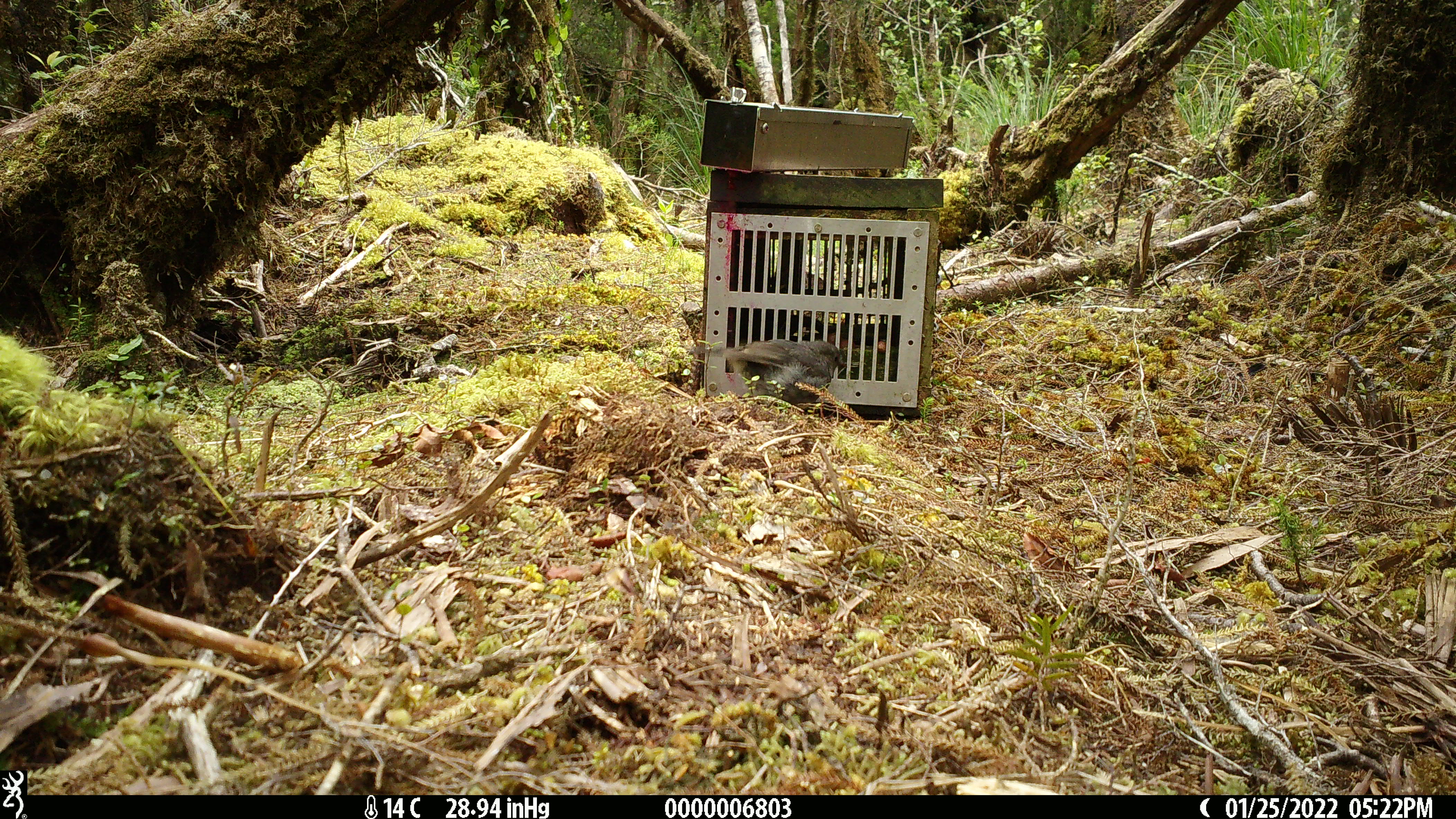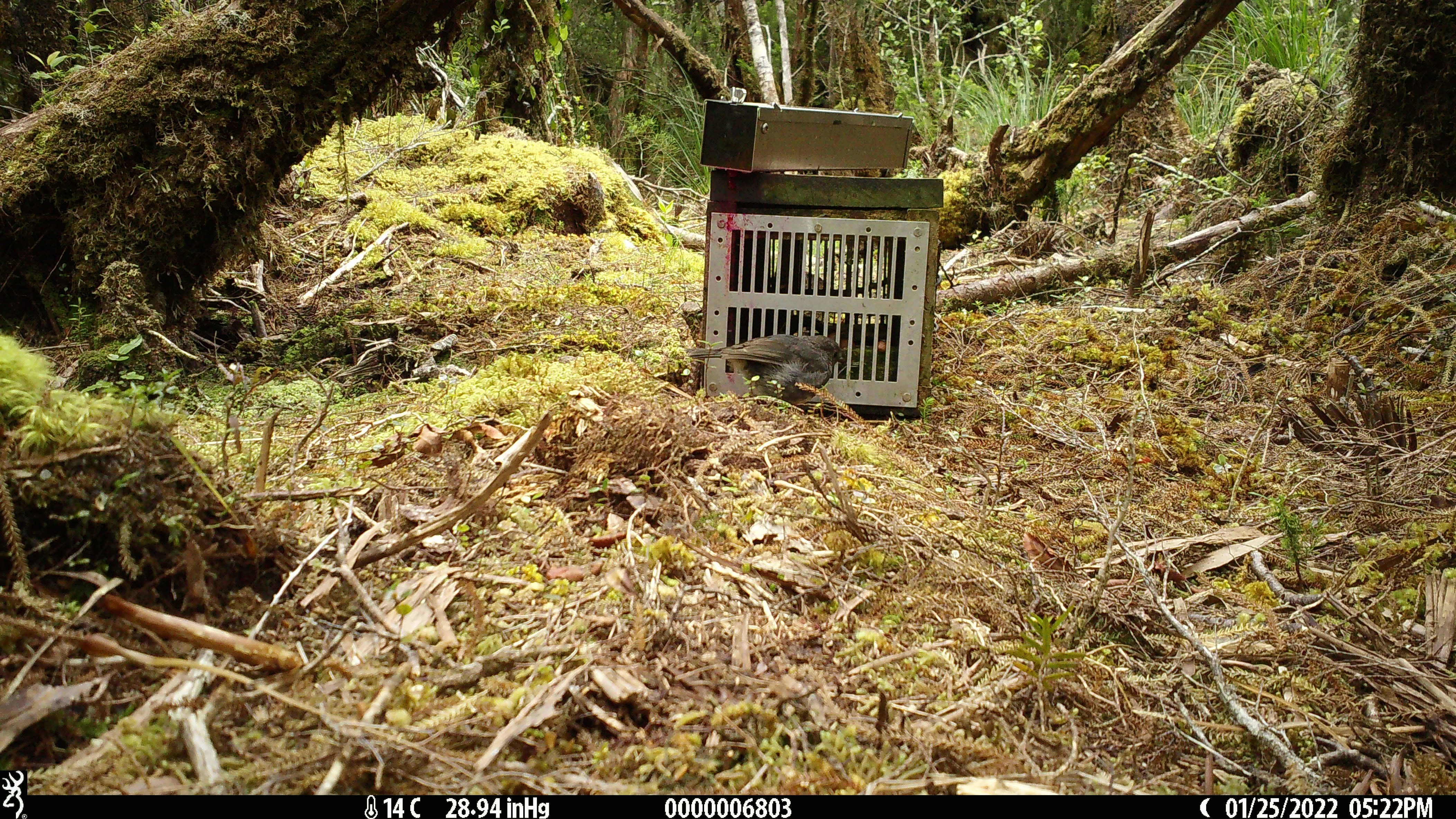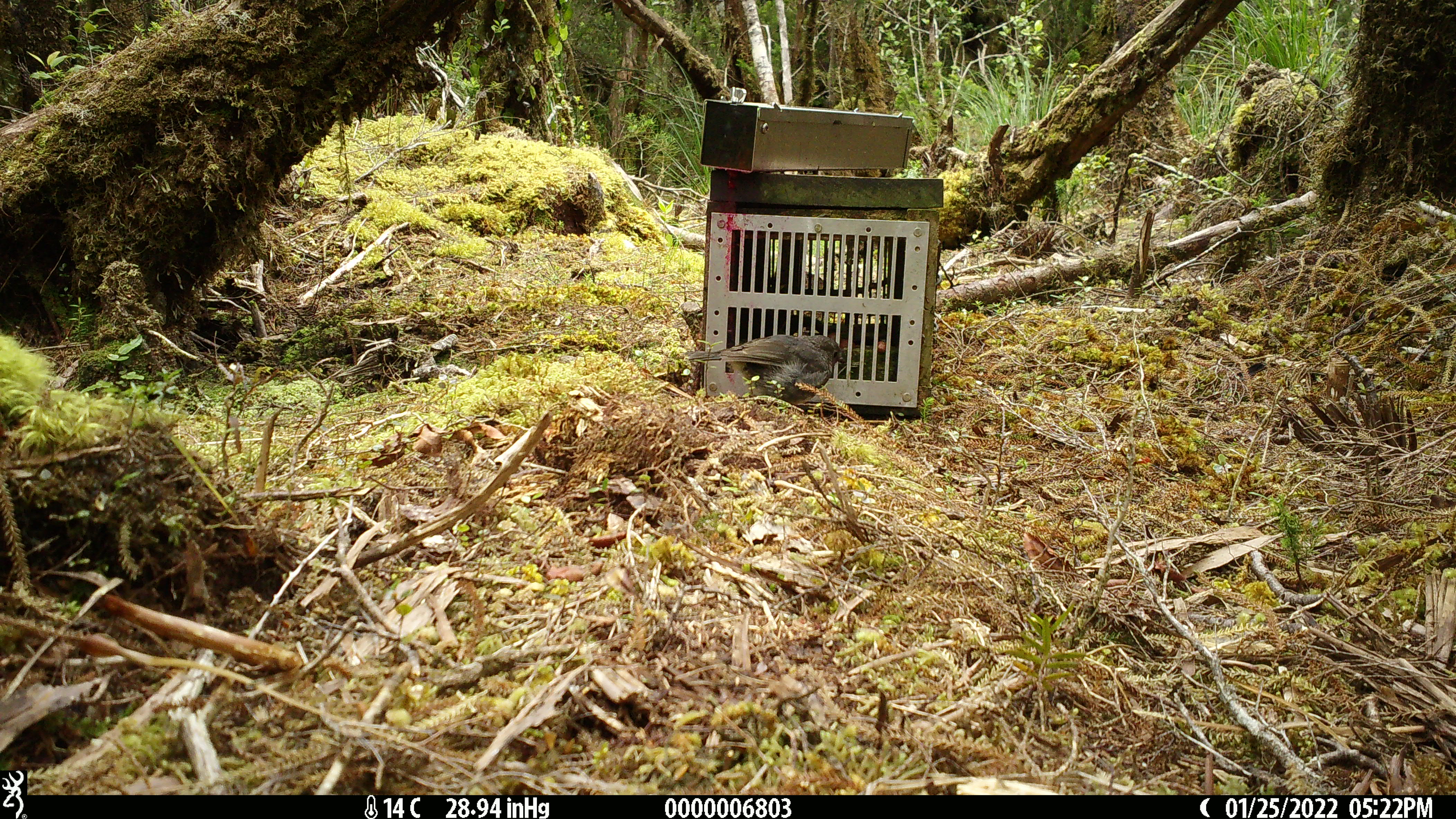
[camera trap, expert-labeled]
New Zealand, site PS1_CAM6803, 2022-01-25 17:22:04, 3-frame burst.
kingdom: Animalia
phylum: Chordata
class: Aves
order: Passeriformes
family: Petroicidae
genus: Petroica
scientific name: Petroica australis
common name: new zealand robin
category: robin